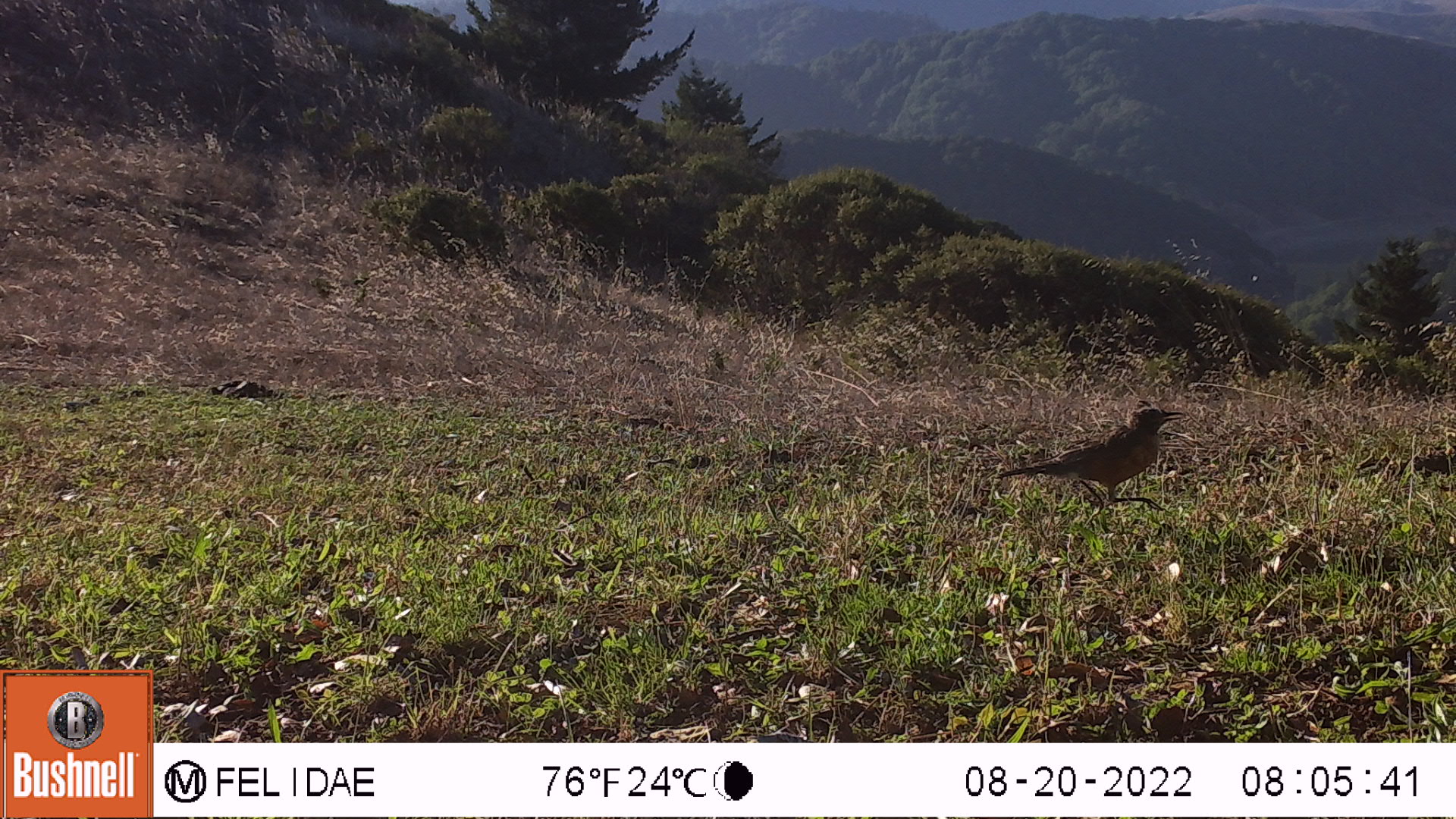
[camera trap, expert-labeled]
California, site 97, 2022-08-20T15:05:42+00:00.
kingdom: Animalia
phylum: Chordata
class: Aves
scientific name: Aves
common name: bird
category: unknown bird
Unknown bird (bird) (Aves).